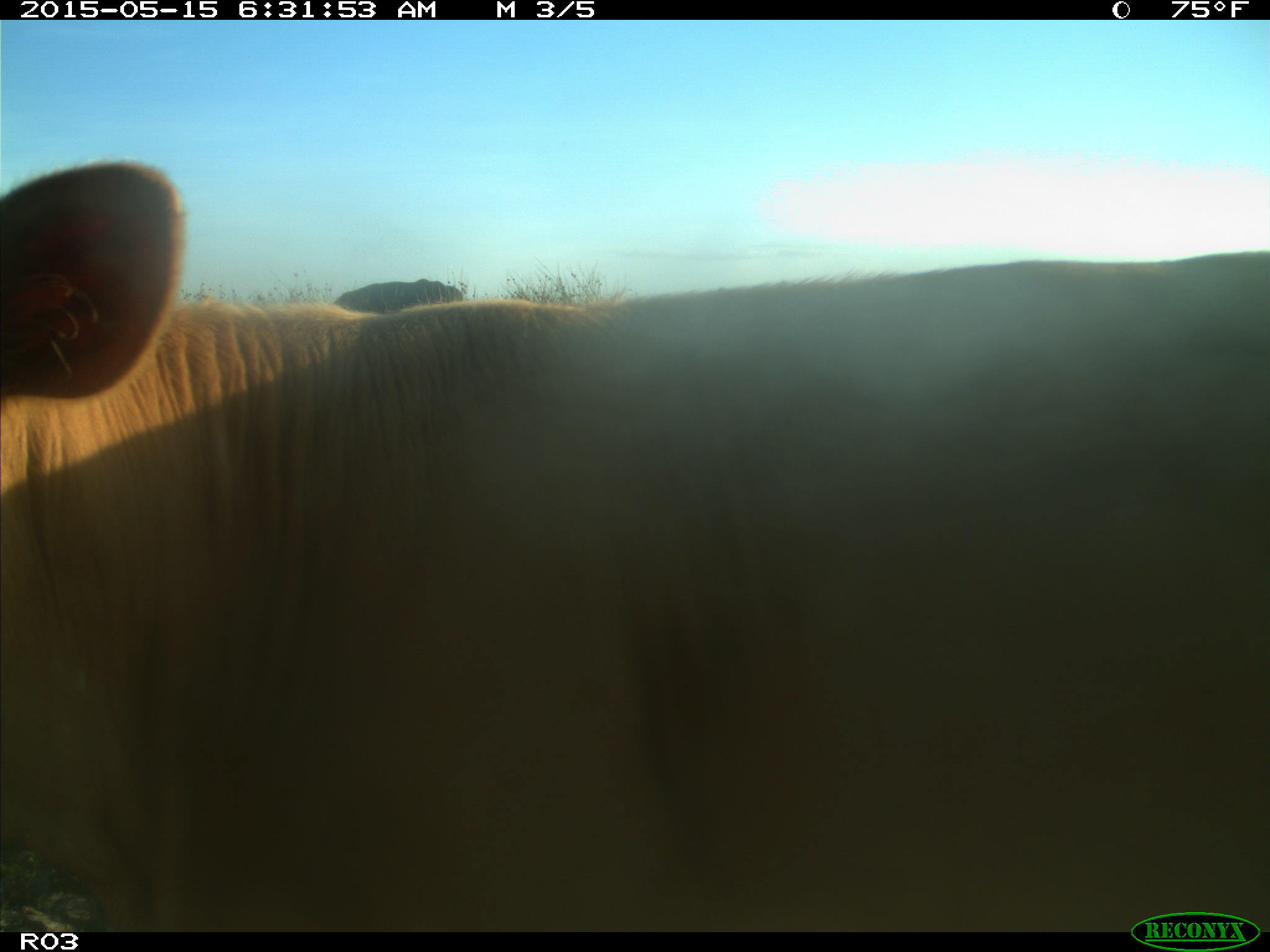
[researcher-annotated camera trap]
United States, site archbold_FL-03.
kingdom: Animalia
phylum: Chordata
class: Mammalia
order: Artiodactyla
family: Bovidae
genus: Bos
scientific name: Bos taurus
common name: domestic cow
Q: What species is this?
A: Bos taurus (domestic cow).